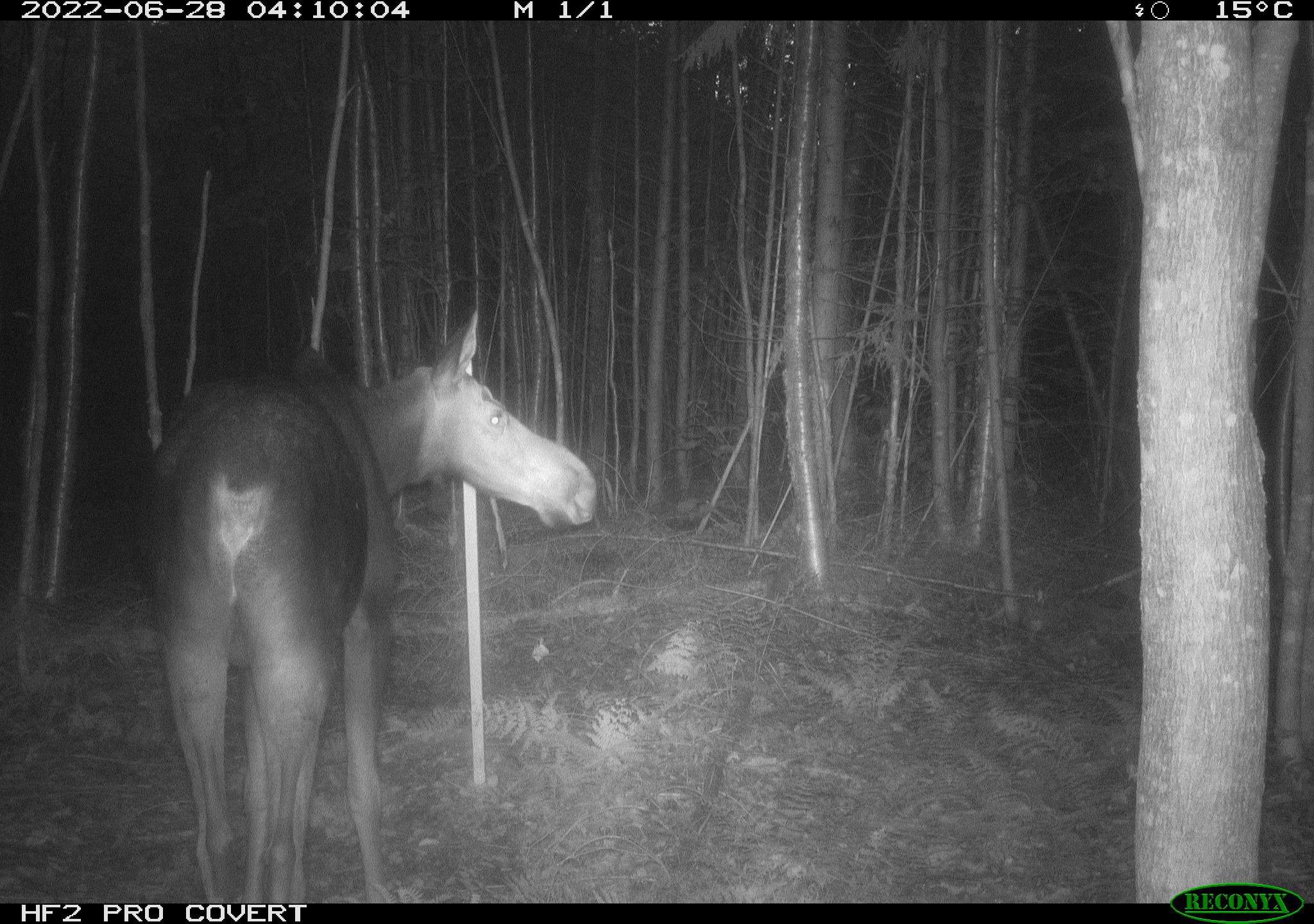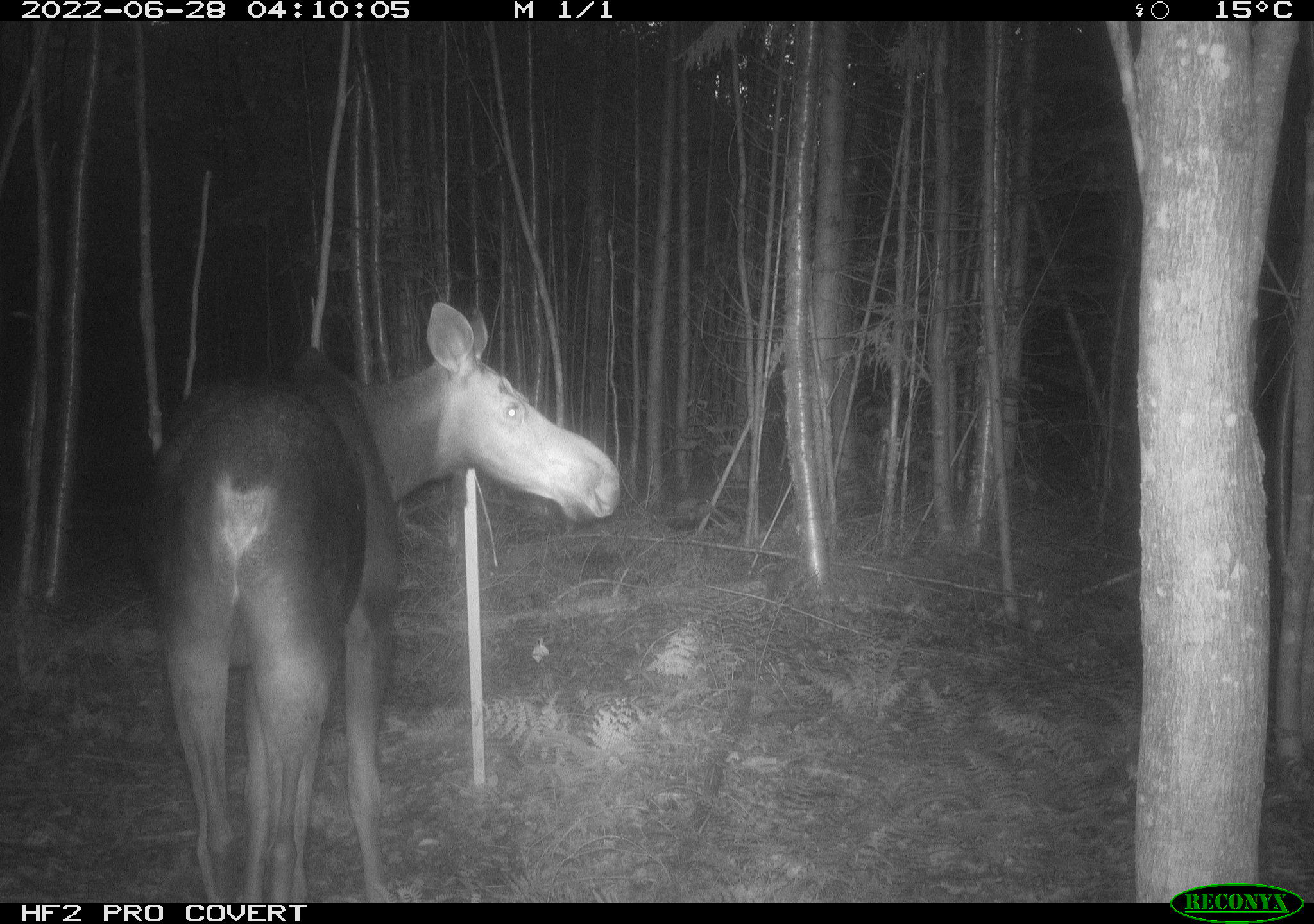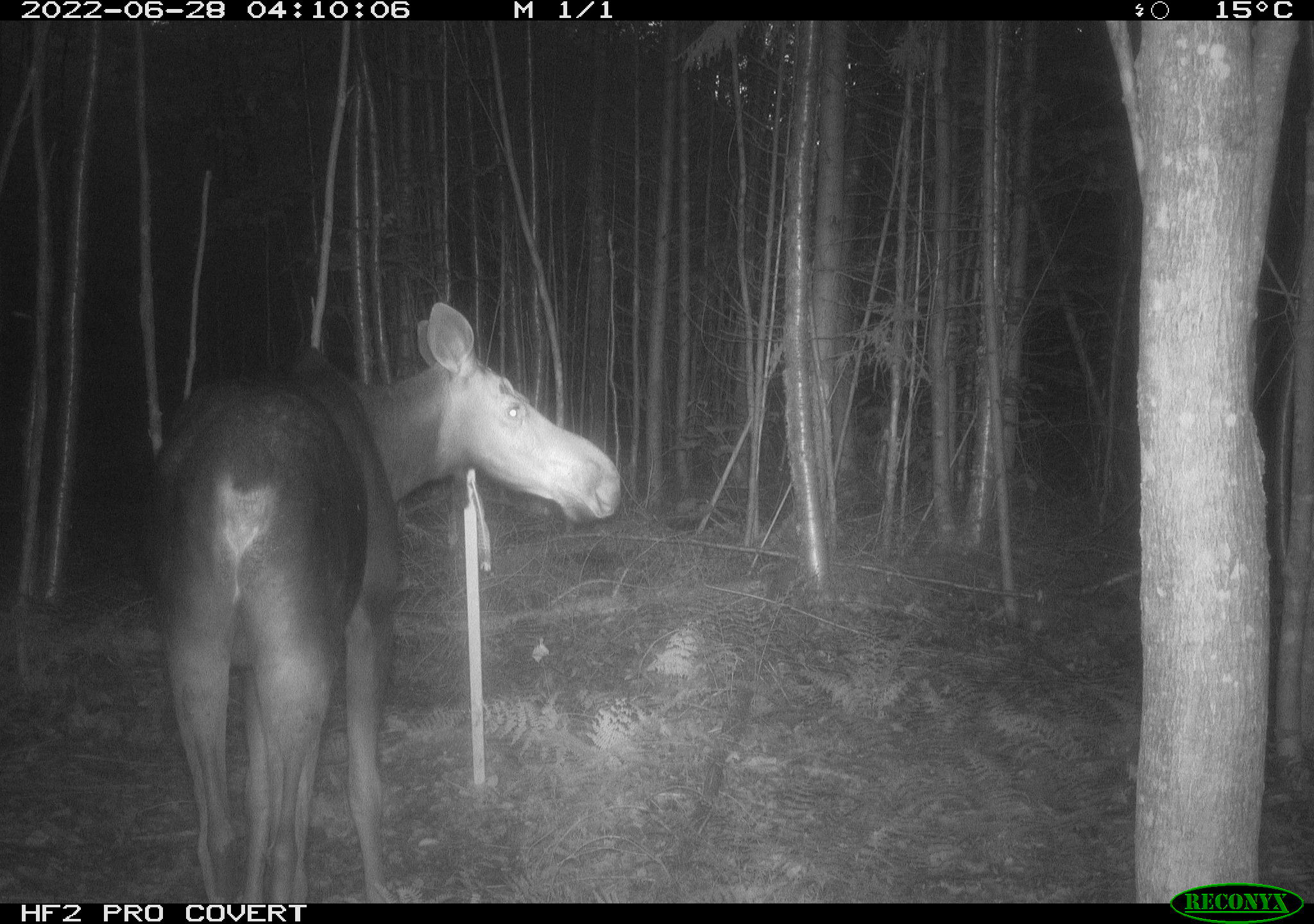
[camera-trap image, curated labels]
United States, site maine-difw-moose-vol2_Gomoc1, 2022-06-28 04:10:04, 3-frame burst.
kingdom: Animalia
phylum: Chordata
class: Mammalia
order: Artiodactyla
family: Cervidae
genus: Alces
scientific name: Alces alces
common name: moose